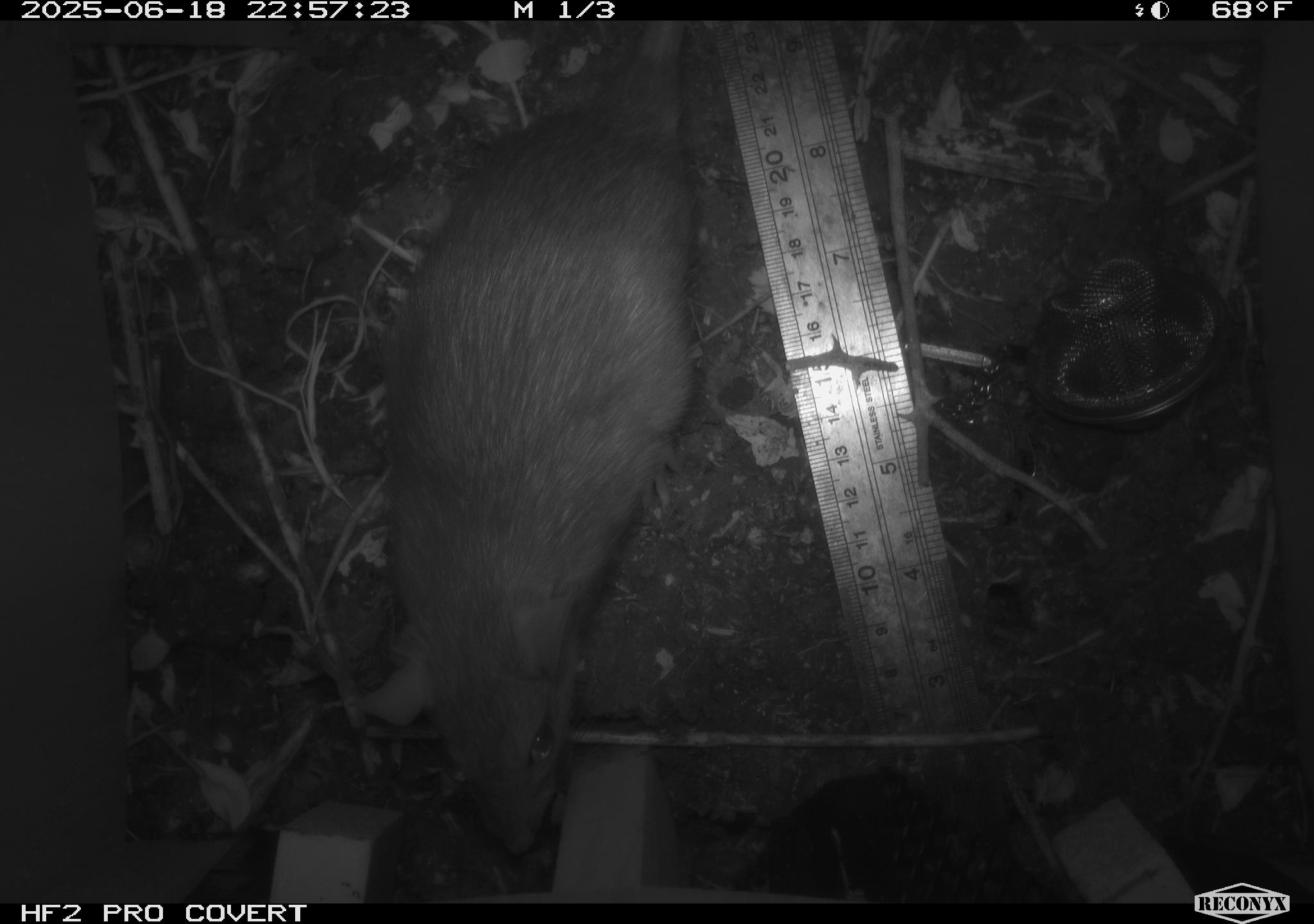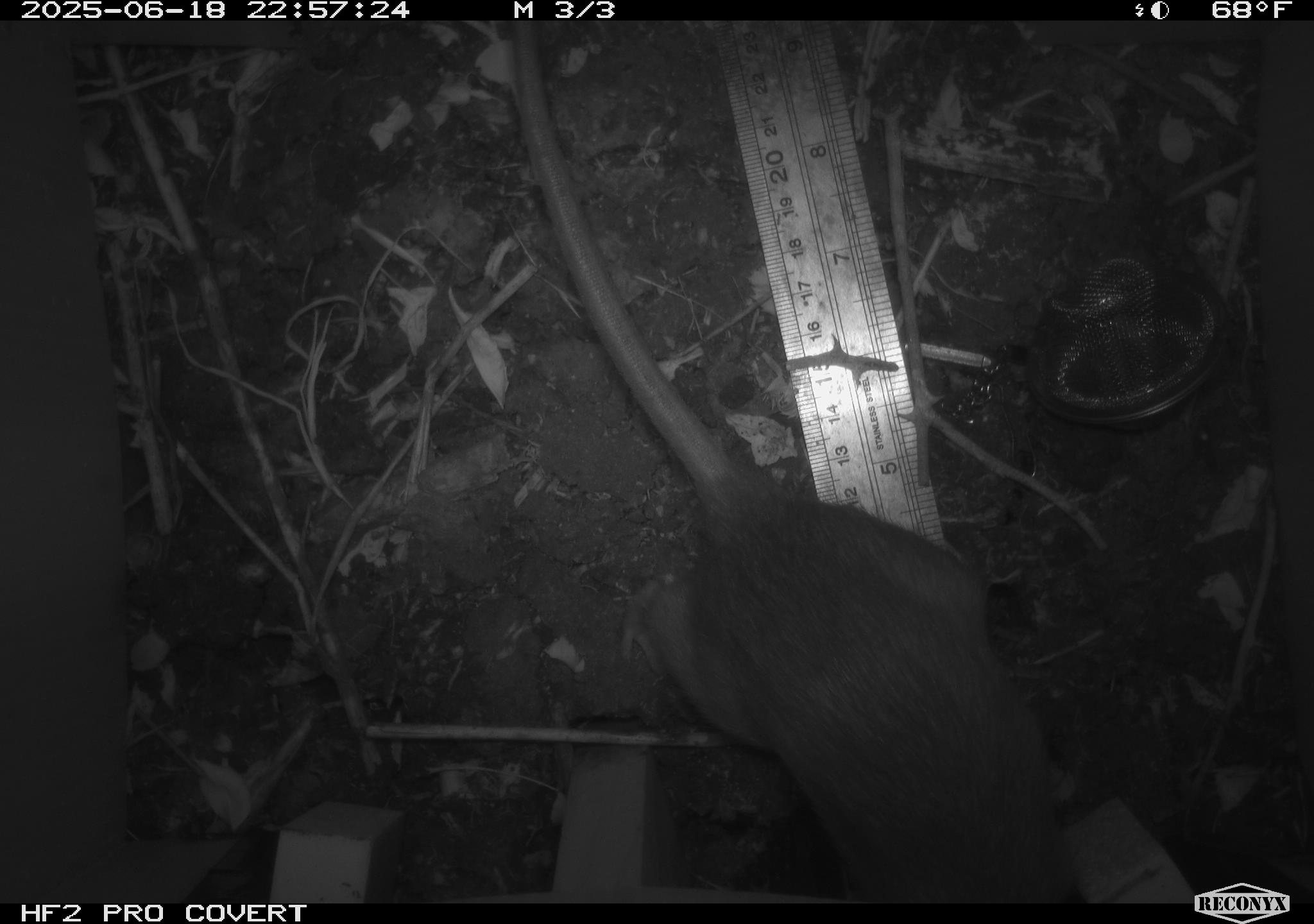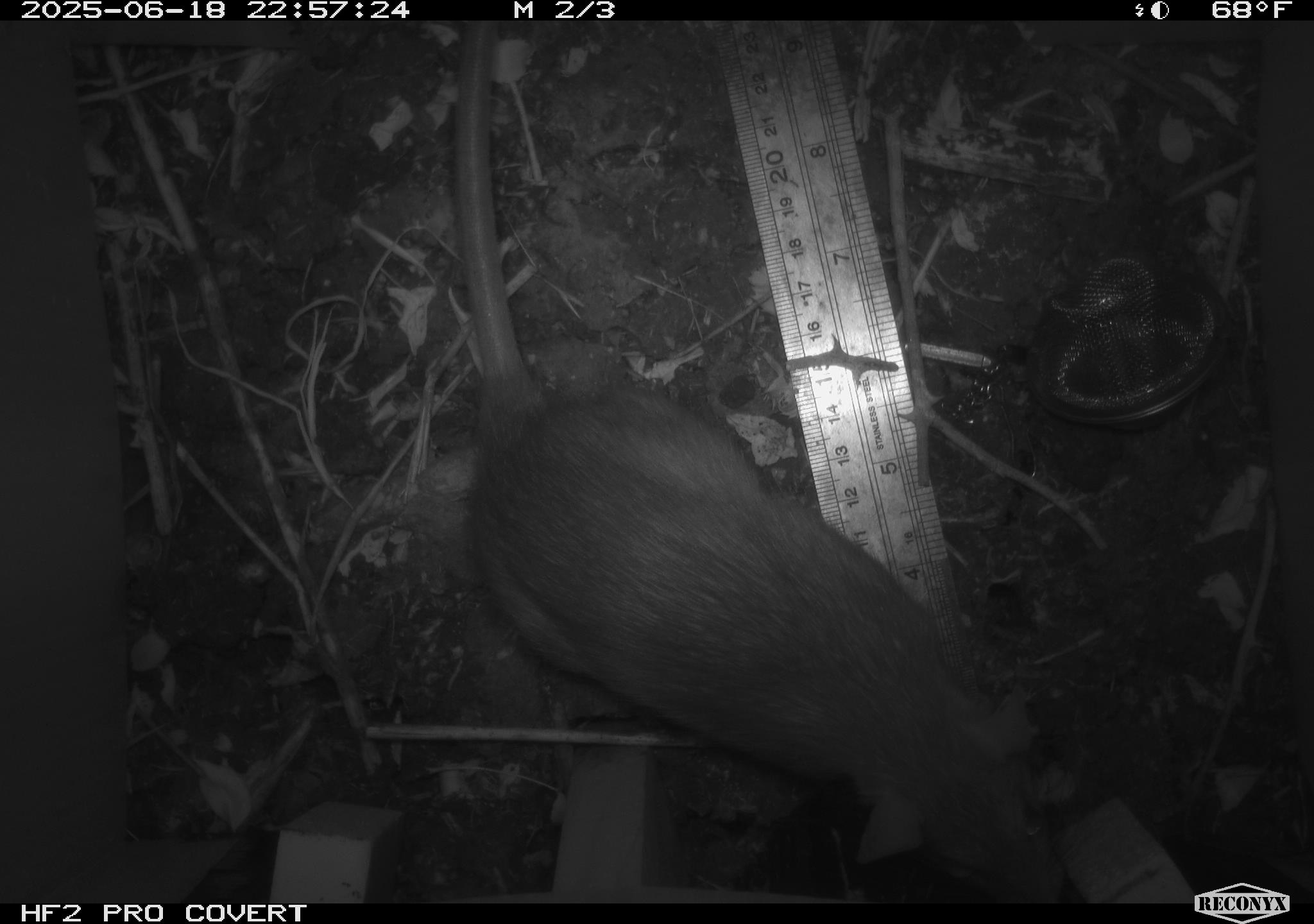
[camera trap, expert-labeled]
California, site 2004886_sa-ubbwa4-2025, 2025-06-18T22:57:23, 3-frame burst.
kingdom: Animalia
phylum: Chordata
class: Mammalia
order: Rodentia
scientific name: Rodentia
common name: rodent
Rodent (Rodentia).